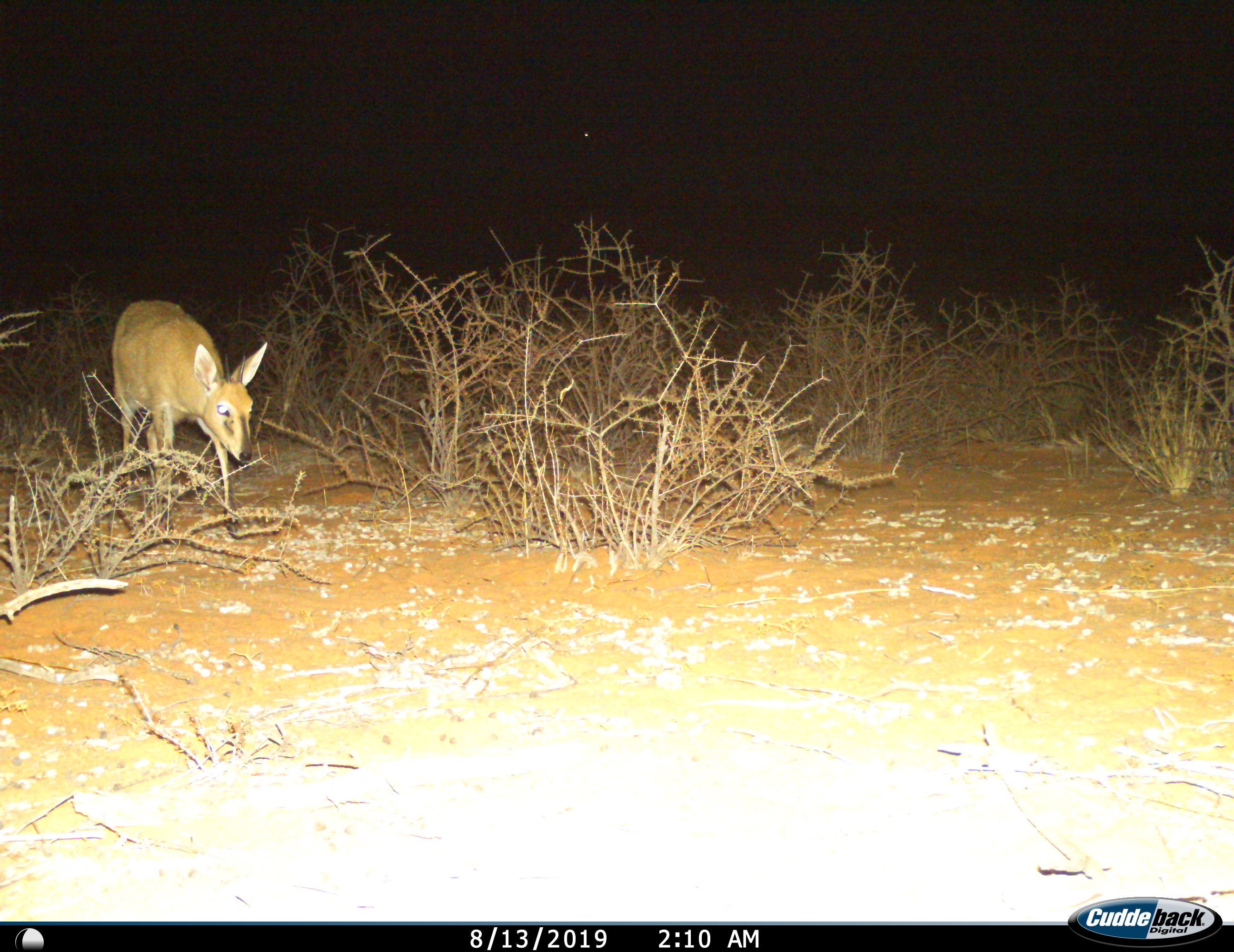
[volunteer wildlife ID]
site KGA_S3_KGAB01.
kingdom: Animalia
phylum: Chordata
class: Mammalia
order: Artiodactyla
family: Bovidae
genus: Sylvicapra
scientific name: Sylvicapra grimmia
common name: common duiker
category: duikercommongrey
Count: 1.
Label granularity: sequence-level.